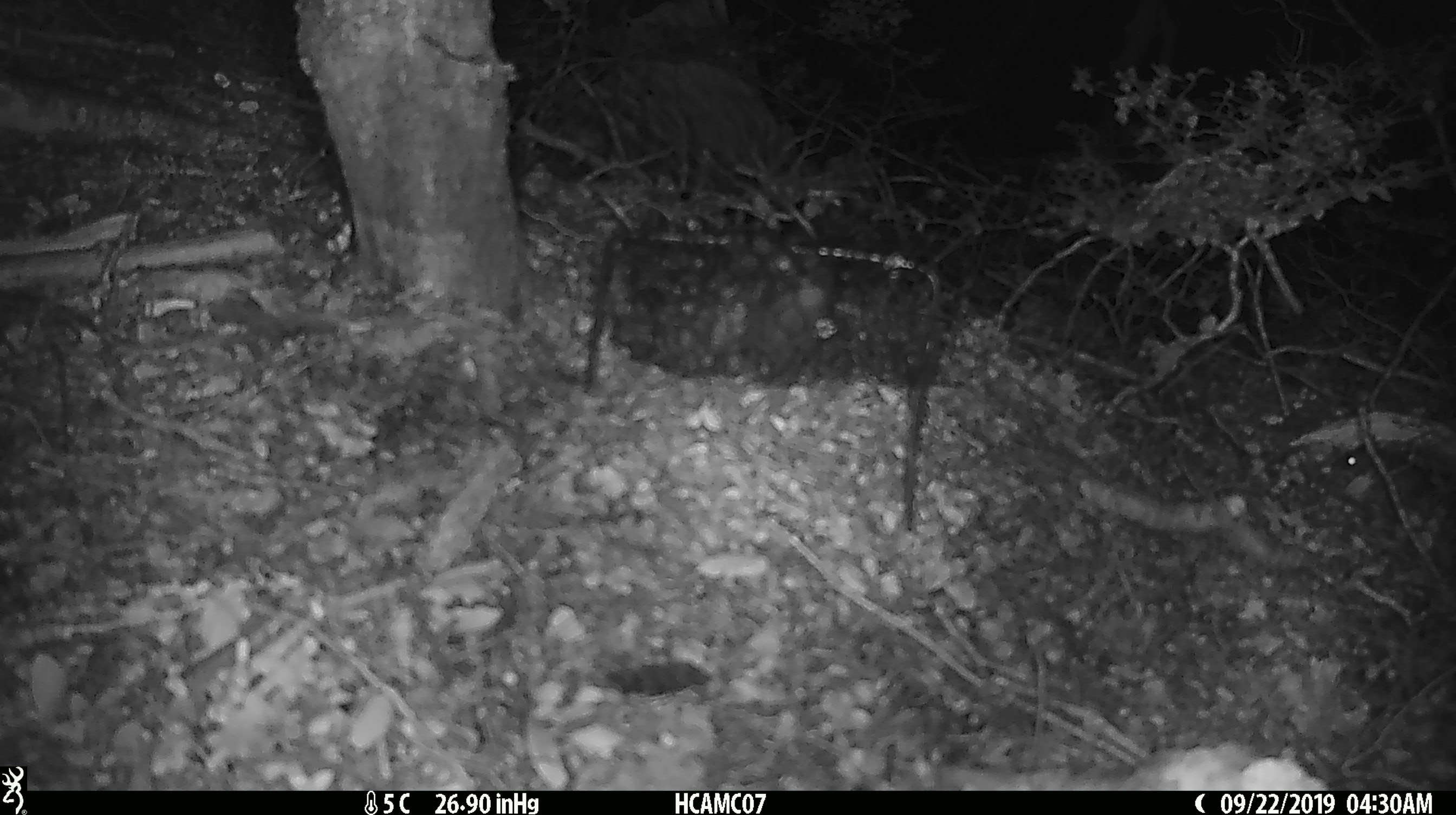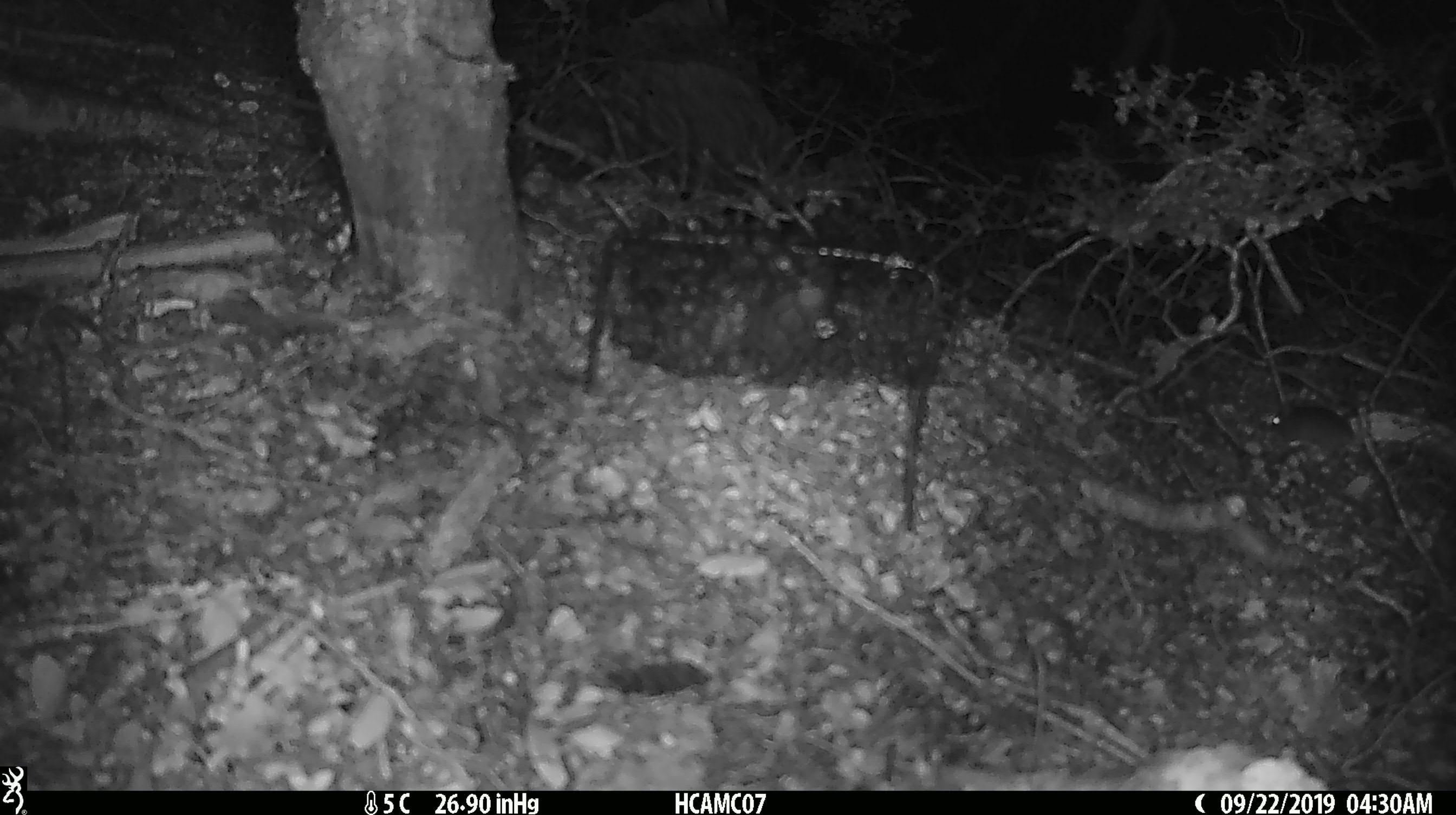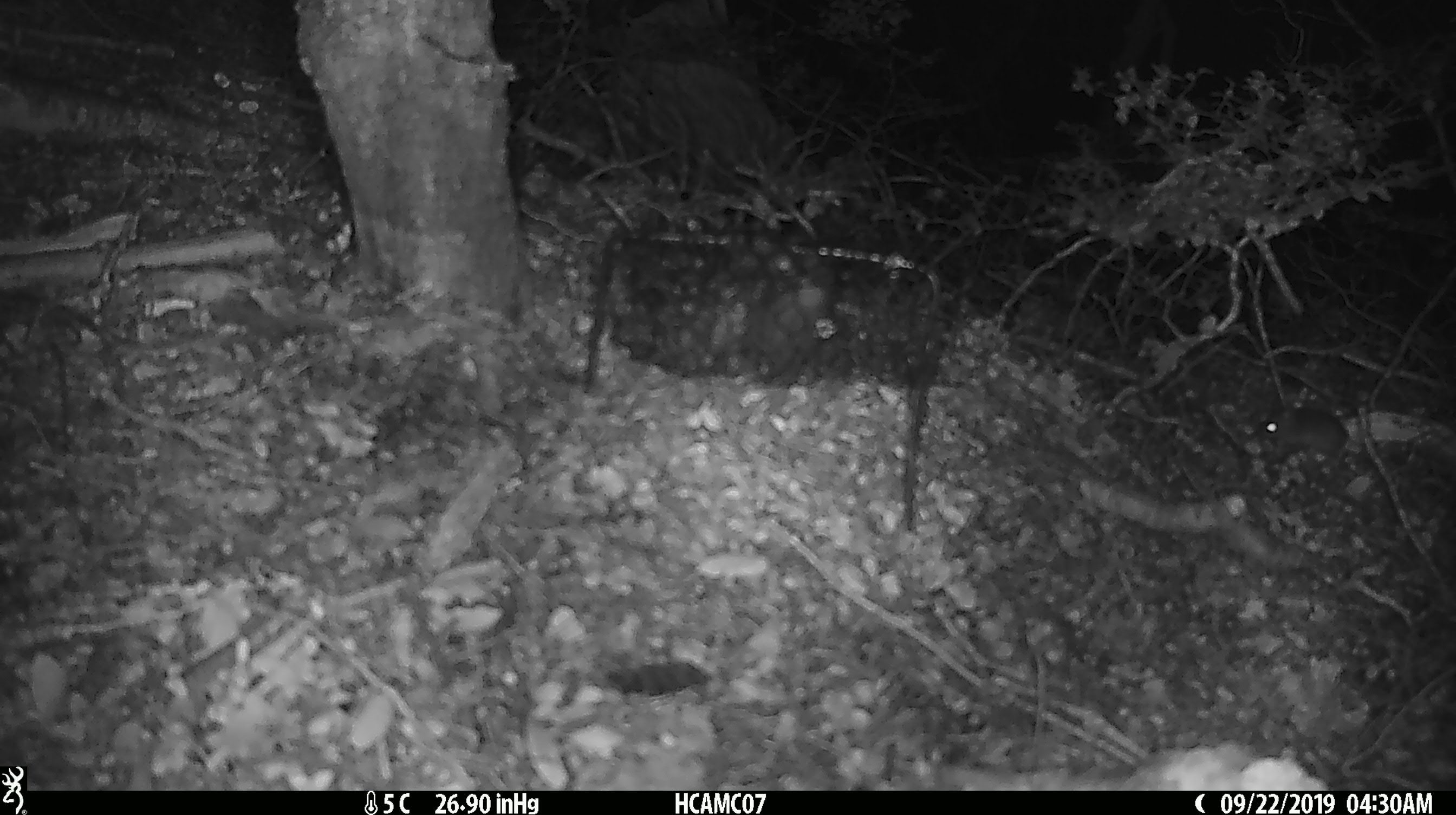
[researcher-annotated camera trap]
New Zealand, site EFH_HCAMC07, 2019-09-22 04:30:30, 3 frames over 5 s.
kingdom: Animalia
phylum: Chordata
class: Mammalia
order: Rodentia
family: Muridae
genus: Mus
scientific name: Mus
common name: mouse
Mouse (Mus).